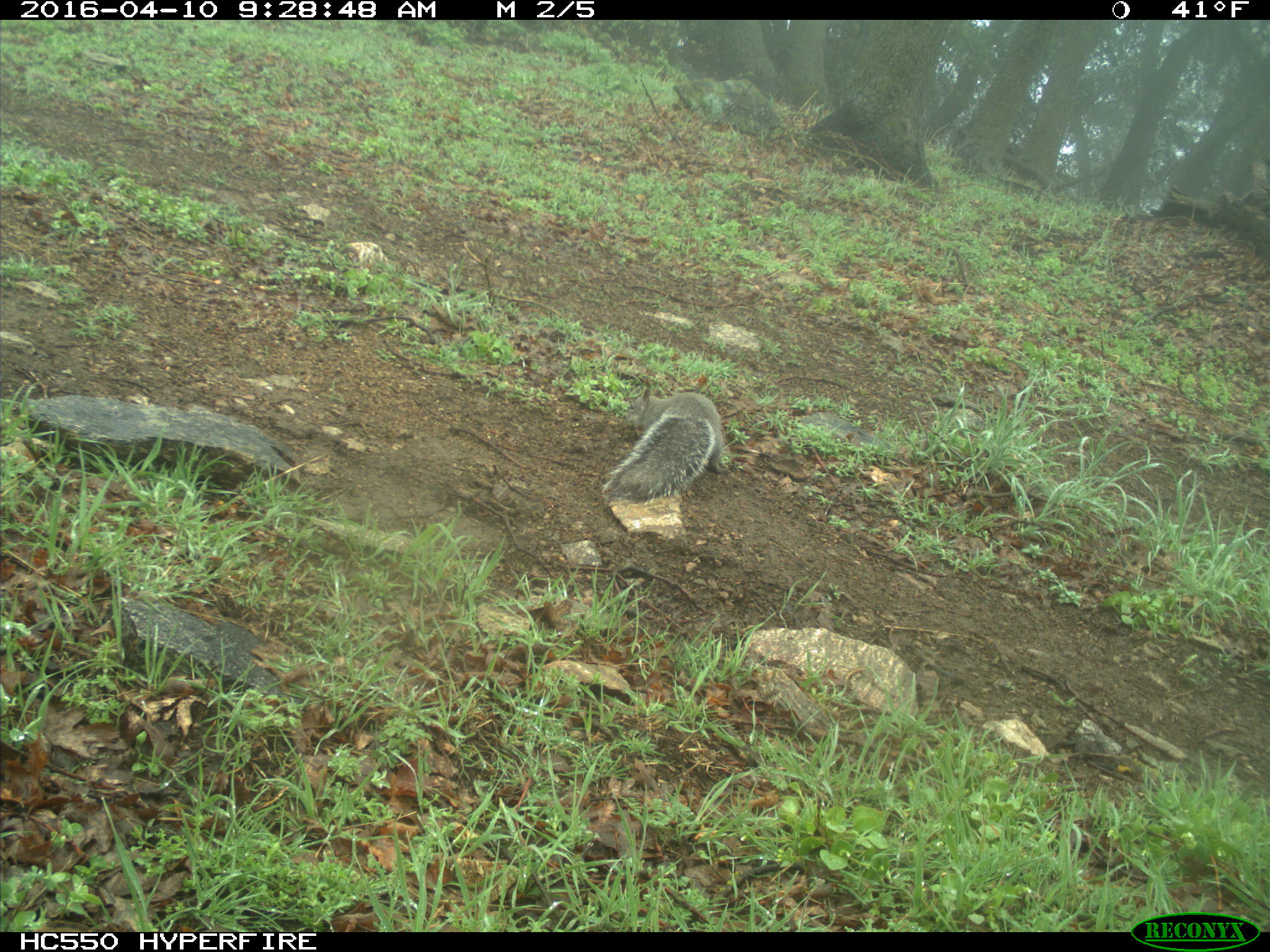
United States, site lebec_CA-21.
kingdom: Animalia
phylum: Chordata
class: Mammalia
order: Rodentia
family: Sciuridae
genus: Sciurus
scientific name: Sciurus carolinensis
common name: eastern gray squirrel